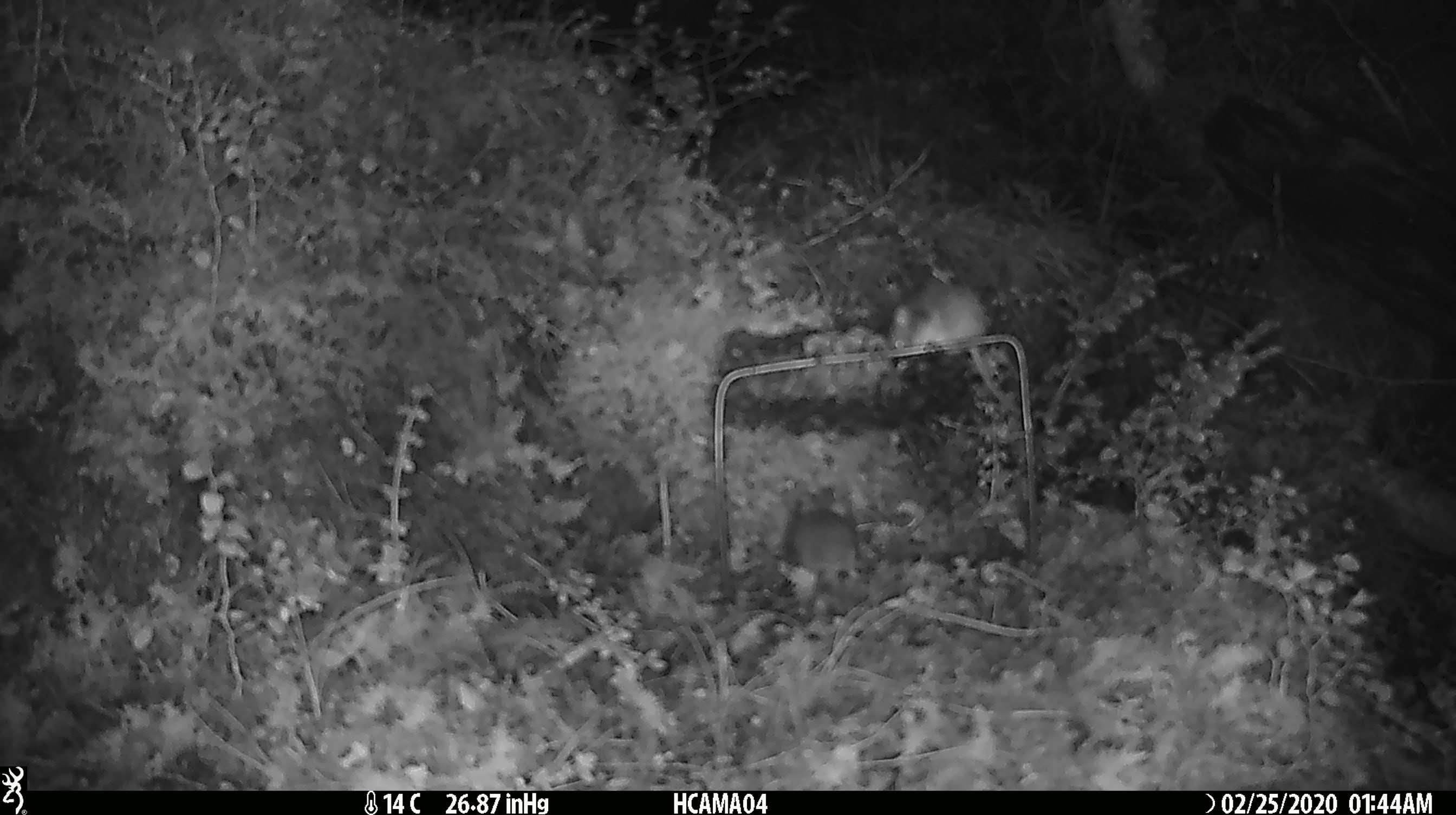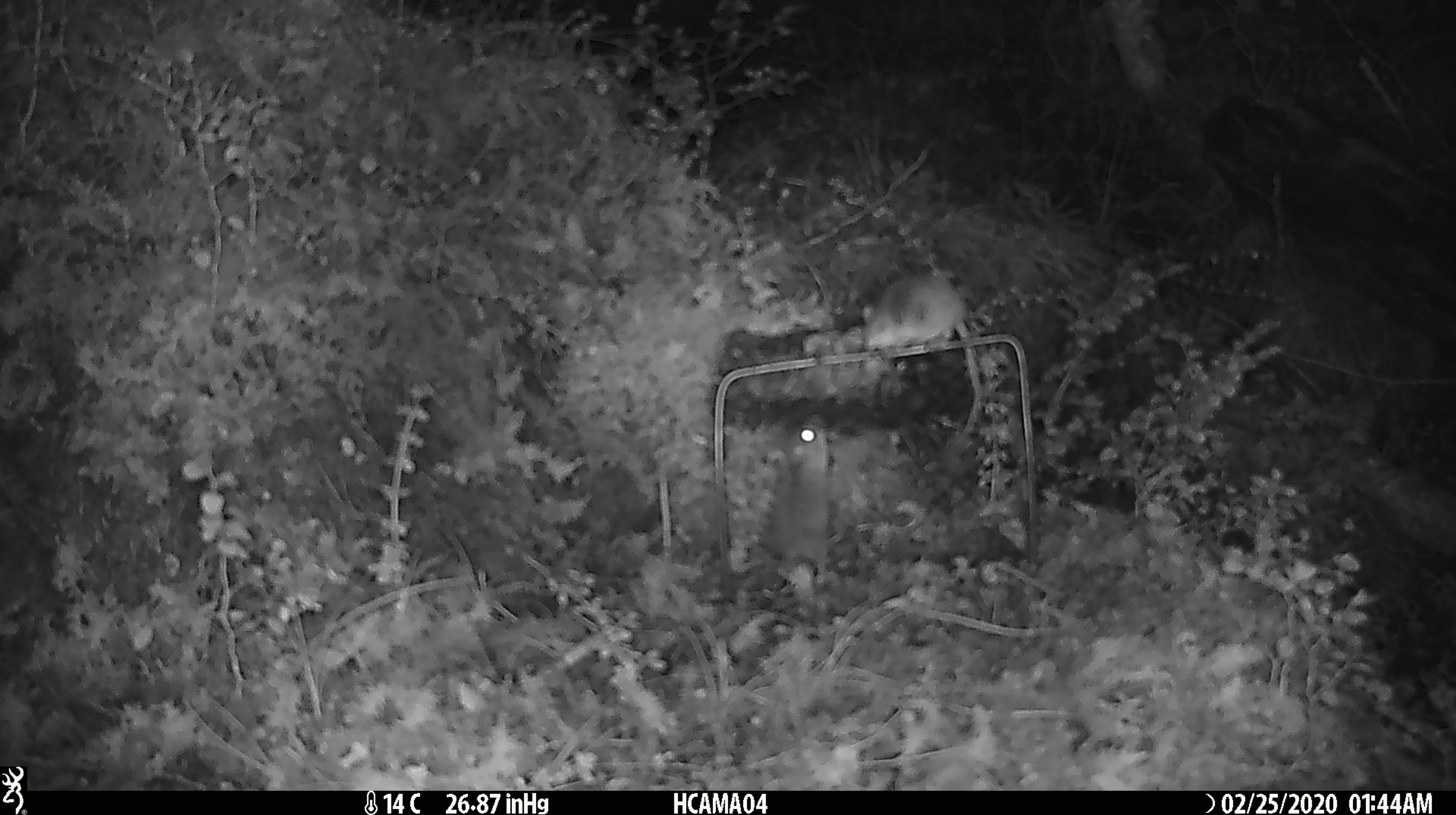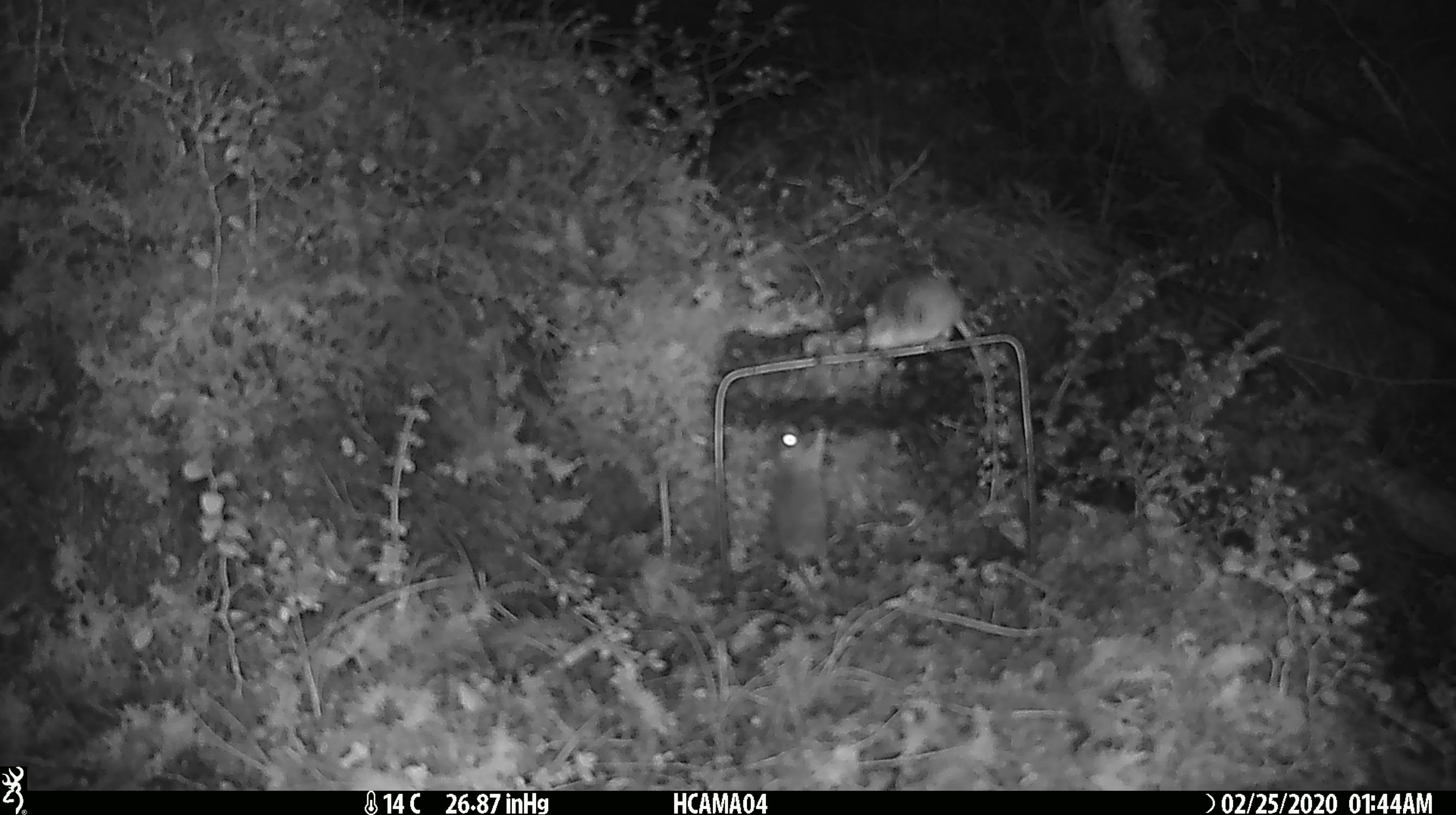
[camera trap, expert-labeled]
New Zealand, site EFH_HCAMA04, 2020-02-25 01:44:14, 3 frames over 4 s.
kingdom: Animalia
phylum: Chordata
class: Mammalia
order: Rodentia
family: Muridae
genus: Mus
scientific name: Mus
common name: mouse